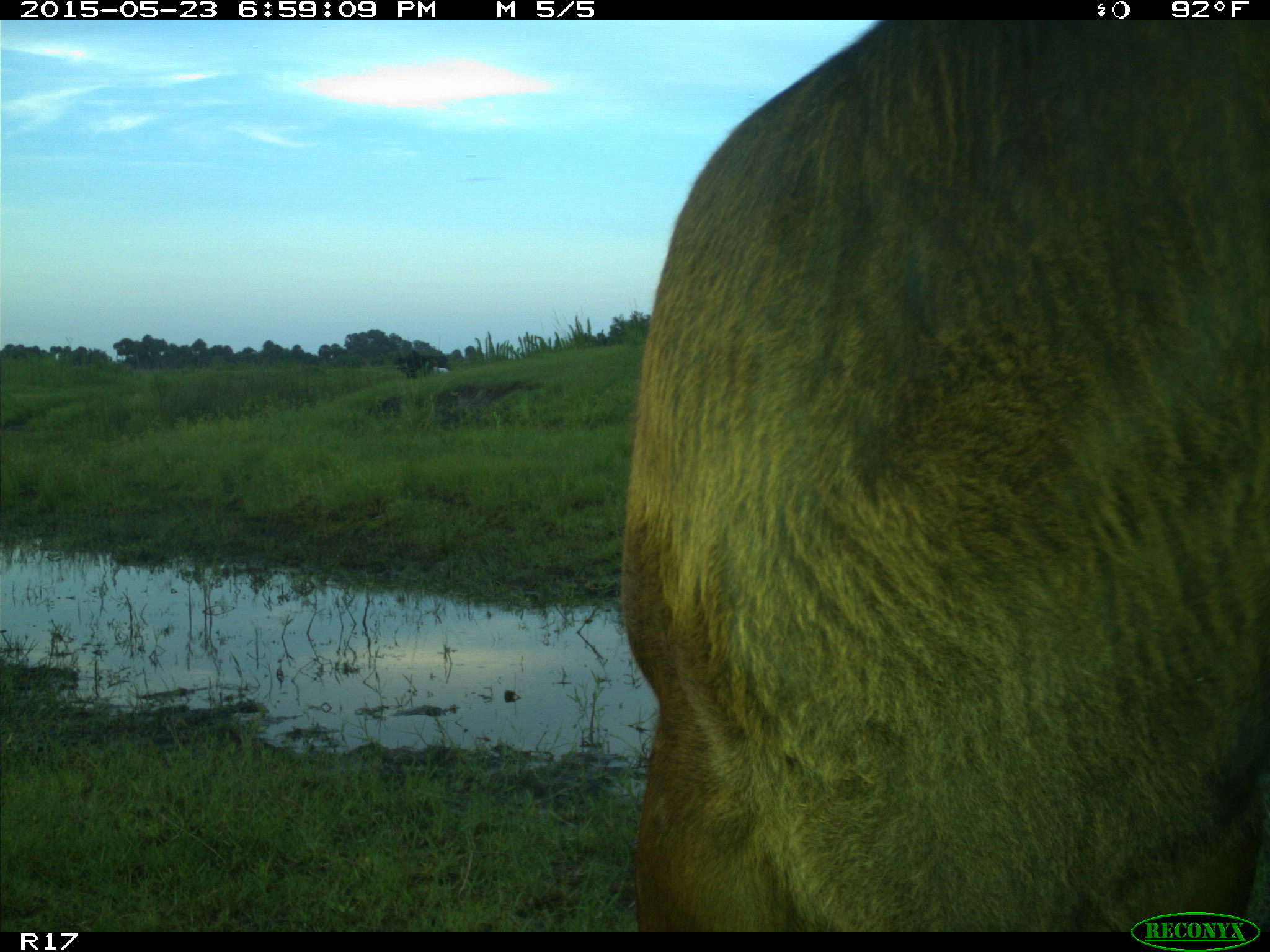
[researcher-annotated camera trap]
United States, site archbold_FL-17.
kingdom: Animalia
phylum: Chordata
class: Mammalia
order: Artiodactyla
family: Bovidae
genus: Bos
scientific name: Bos taurus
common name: domestic cow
Bos taurus (domestic cow).